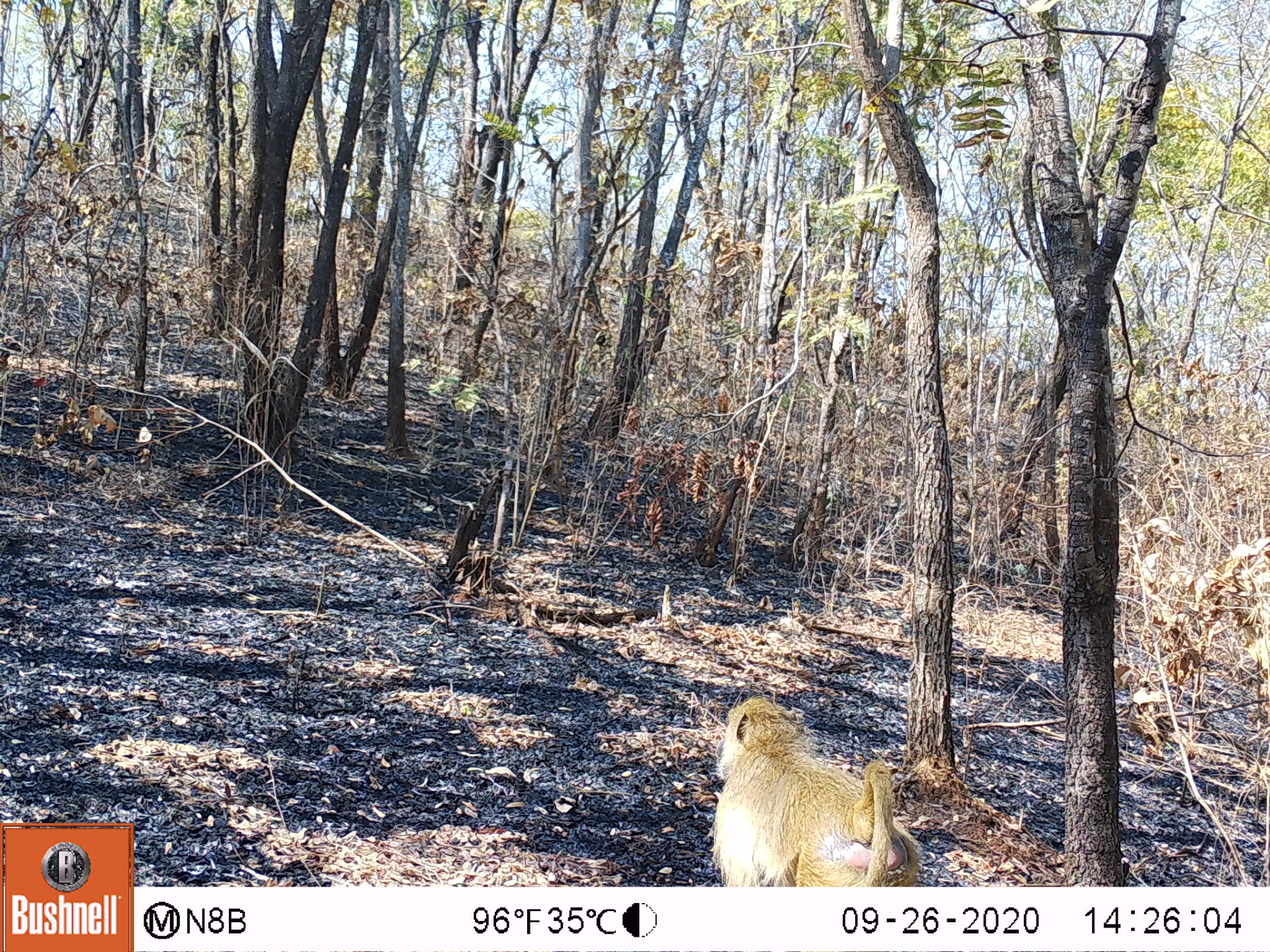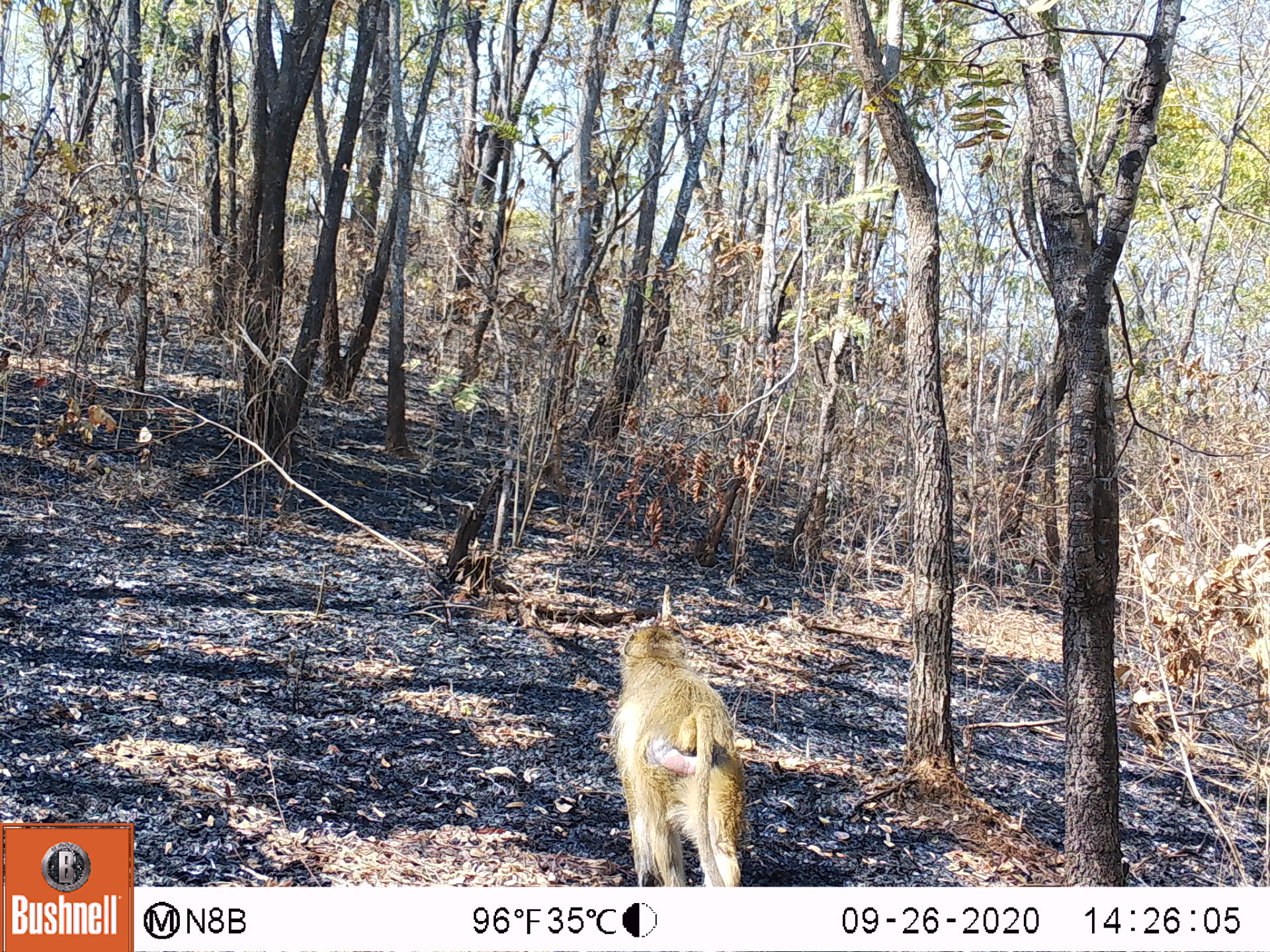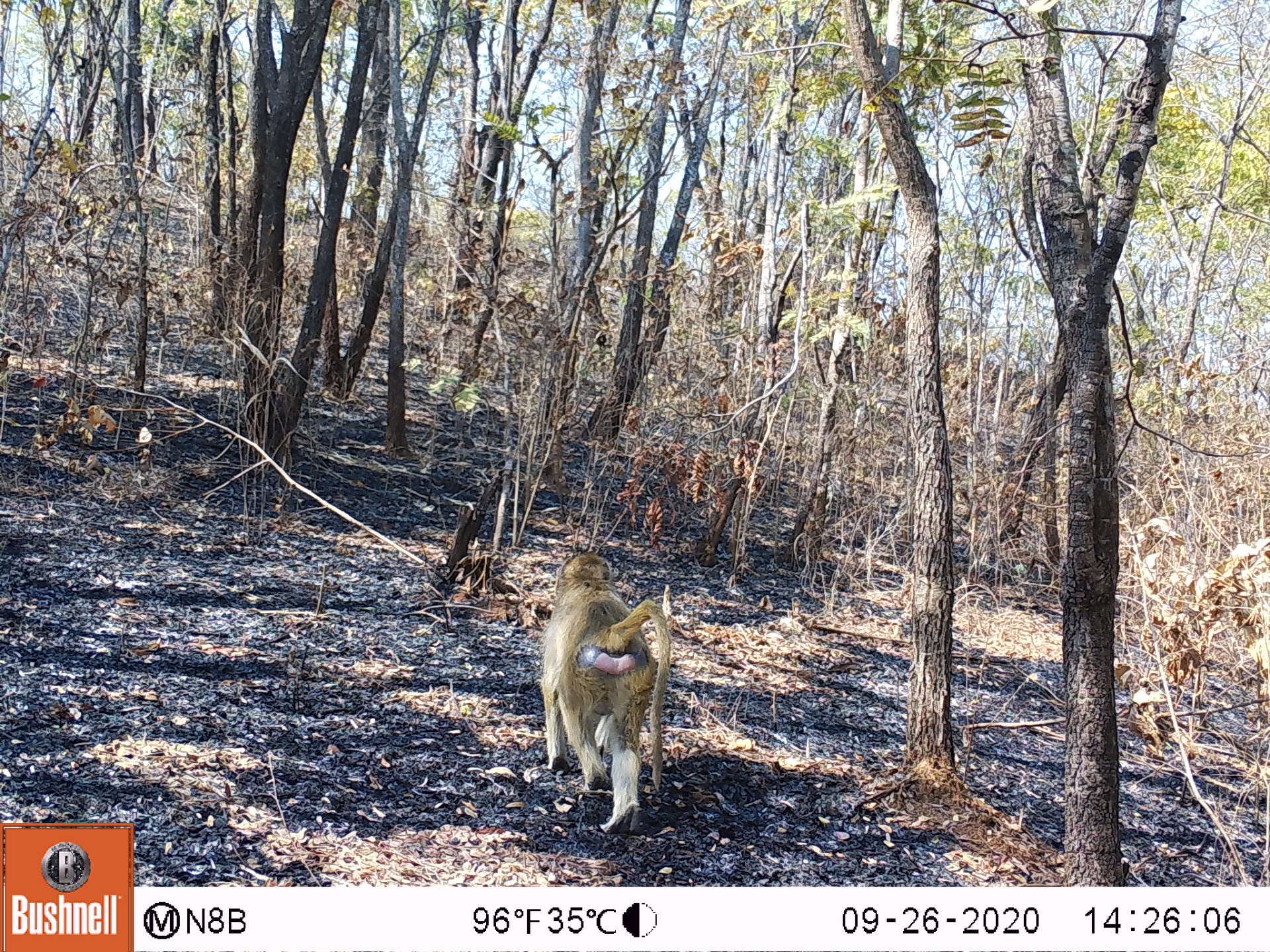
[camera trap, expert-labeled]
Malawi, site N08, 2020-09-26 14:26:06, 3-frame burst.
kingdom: Animalia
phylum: Chordata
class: Mammalia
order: Primates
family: Cercopithecidae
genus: Papio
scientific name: Papio cynocephalus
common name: yellow baboon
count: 1